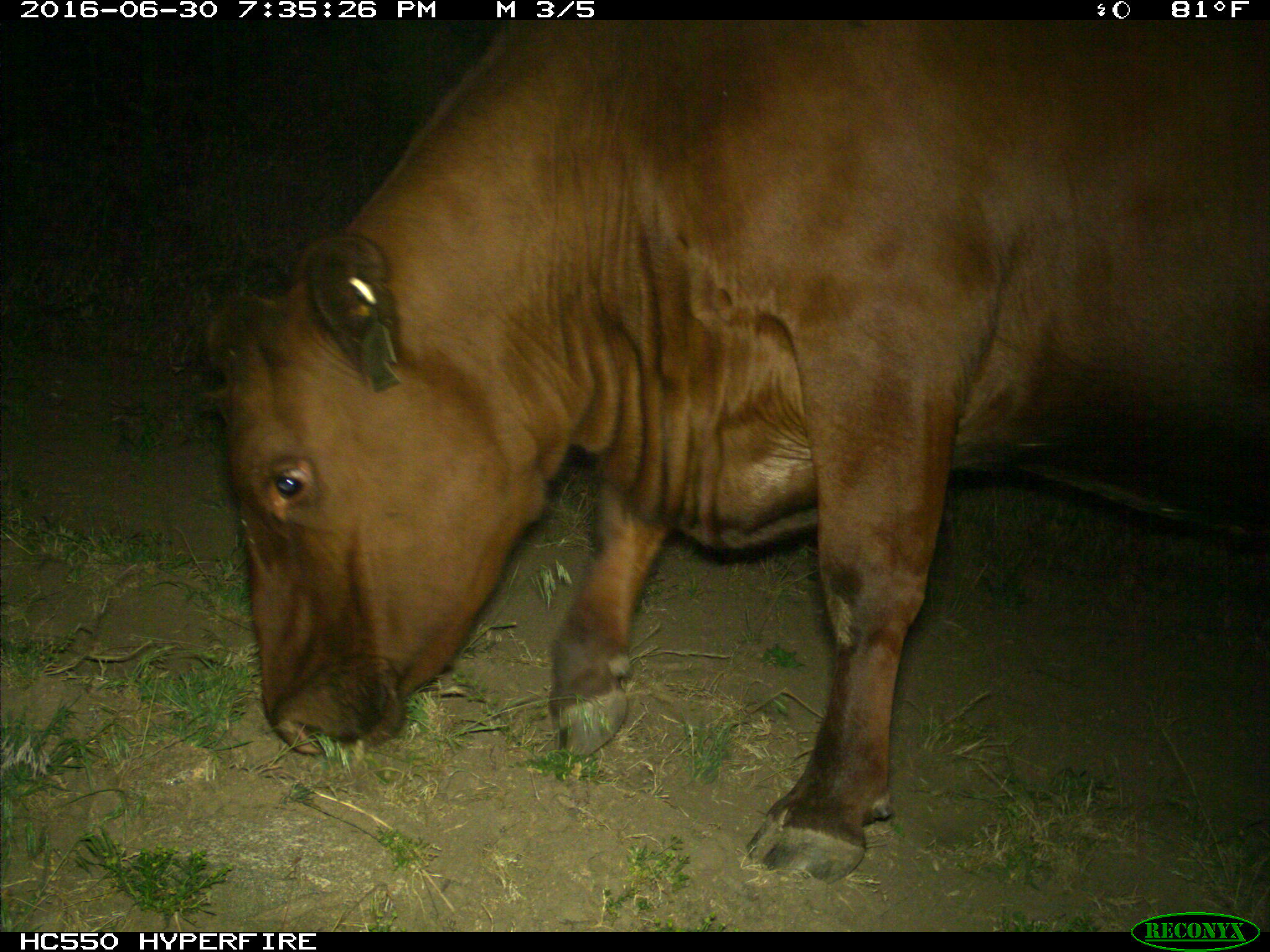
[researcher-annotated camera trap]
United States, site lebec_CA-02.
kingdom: Animalia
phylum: Chordata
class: Mammalia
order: Artiodactyla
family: Bovidae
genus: Bos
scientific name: Bos taurus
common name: domestic cow